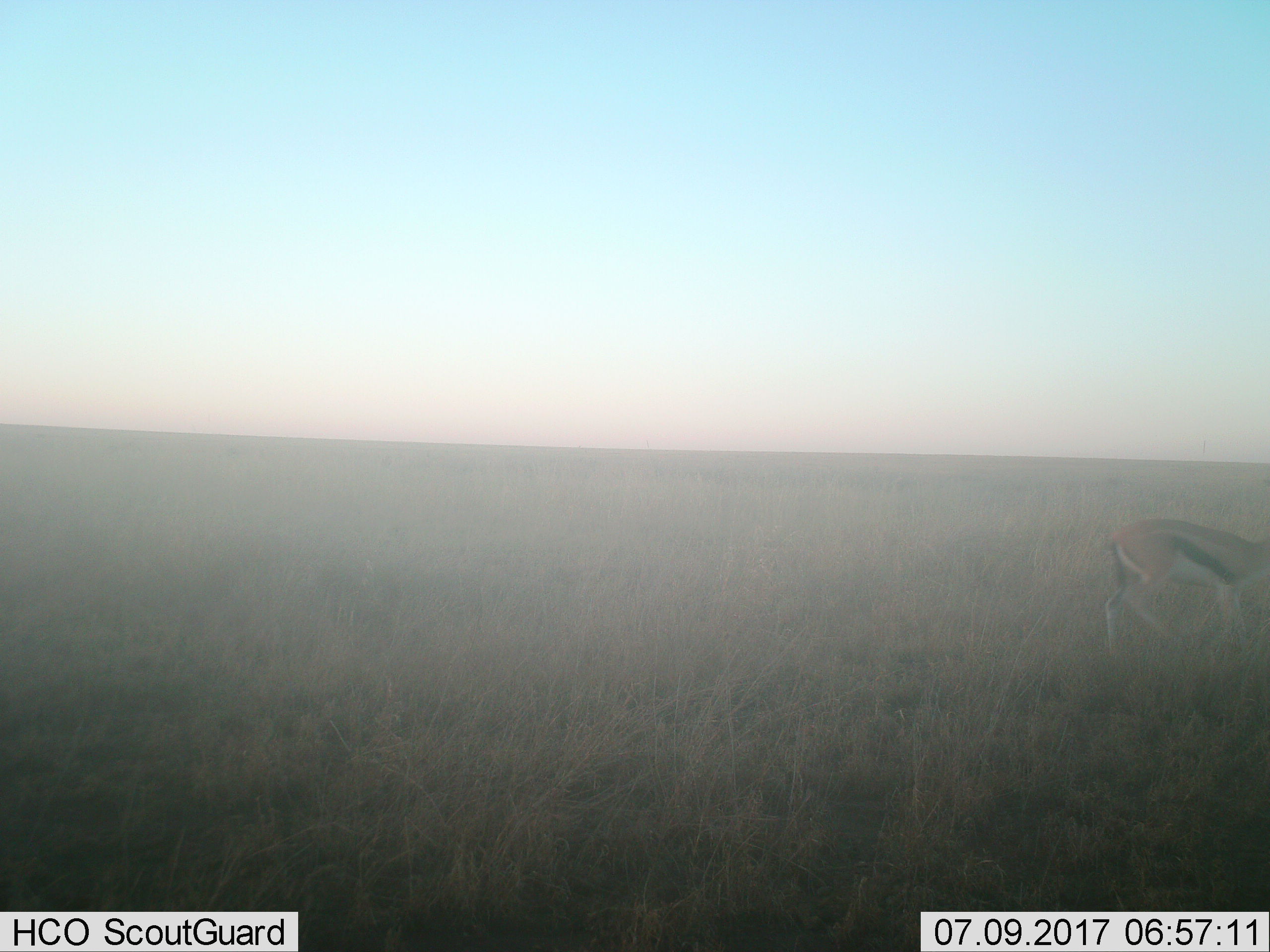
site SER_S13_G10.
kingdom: Animalia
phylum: Chordata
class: Mammalia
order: Artiodactyla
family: Bovidae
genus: Eudorcas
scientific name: Eudorcas thomsonii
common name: thomson's gazelle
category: gazellethomsons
Gazellethomsons (thomson's gazelle) (Eudorcas thomsonii), count 1. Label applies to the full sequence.